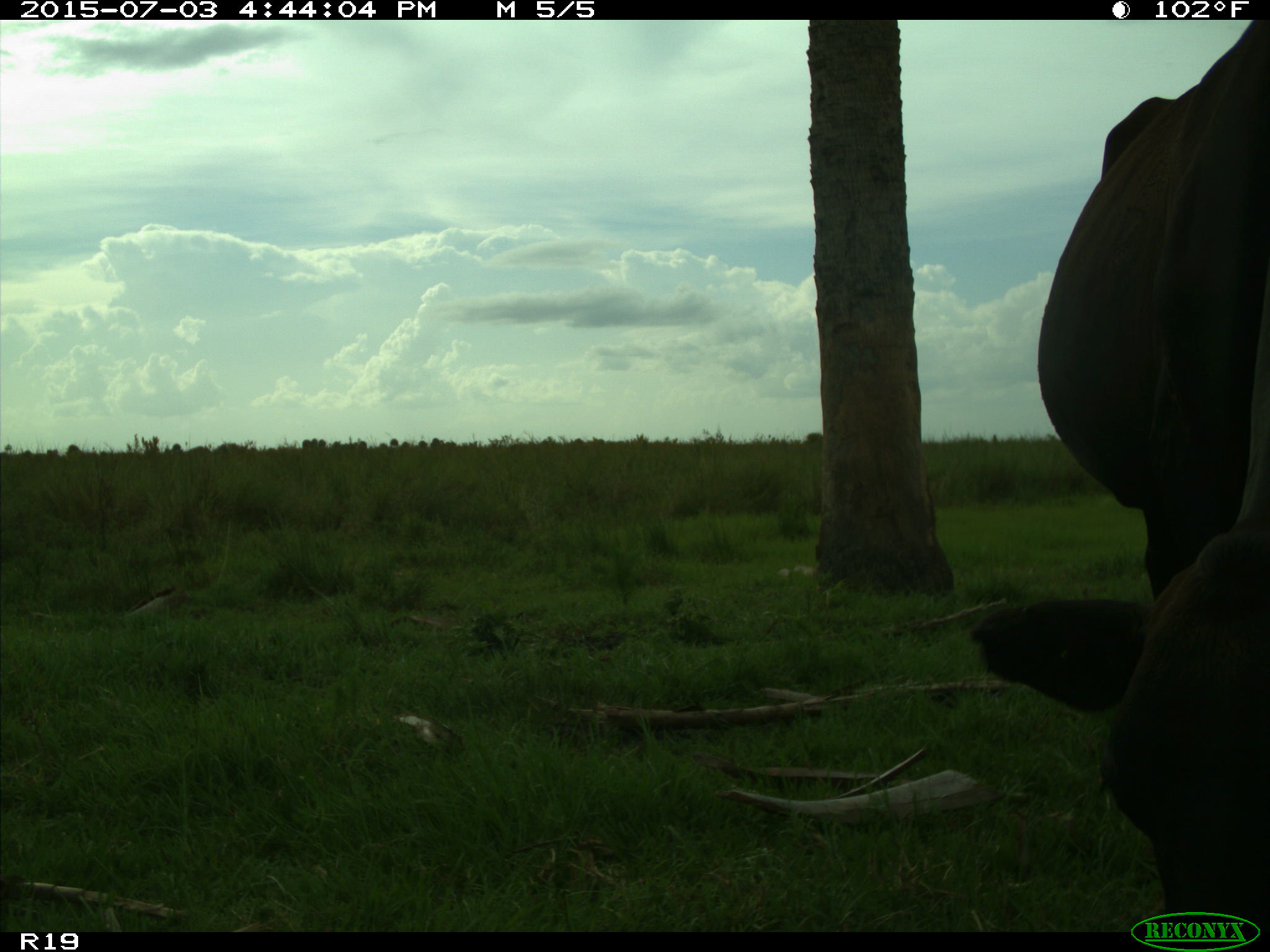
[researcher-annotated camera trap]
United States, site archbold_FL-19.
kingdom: Animalia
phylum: Chordata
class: Mammalia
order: Artiodactyla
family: Bovidae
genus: Bos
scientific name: Bos taurus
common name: domestic cow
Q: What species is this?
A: Bos taurus (domestic cow).